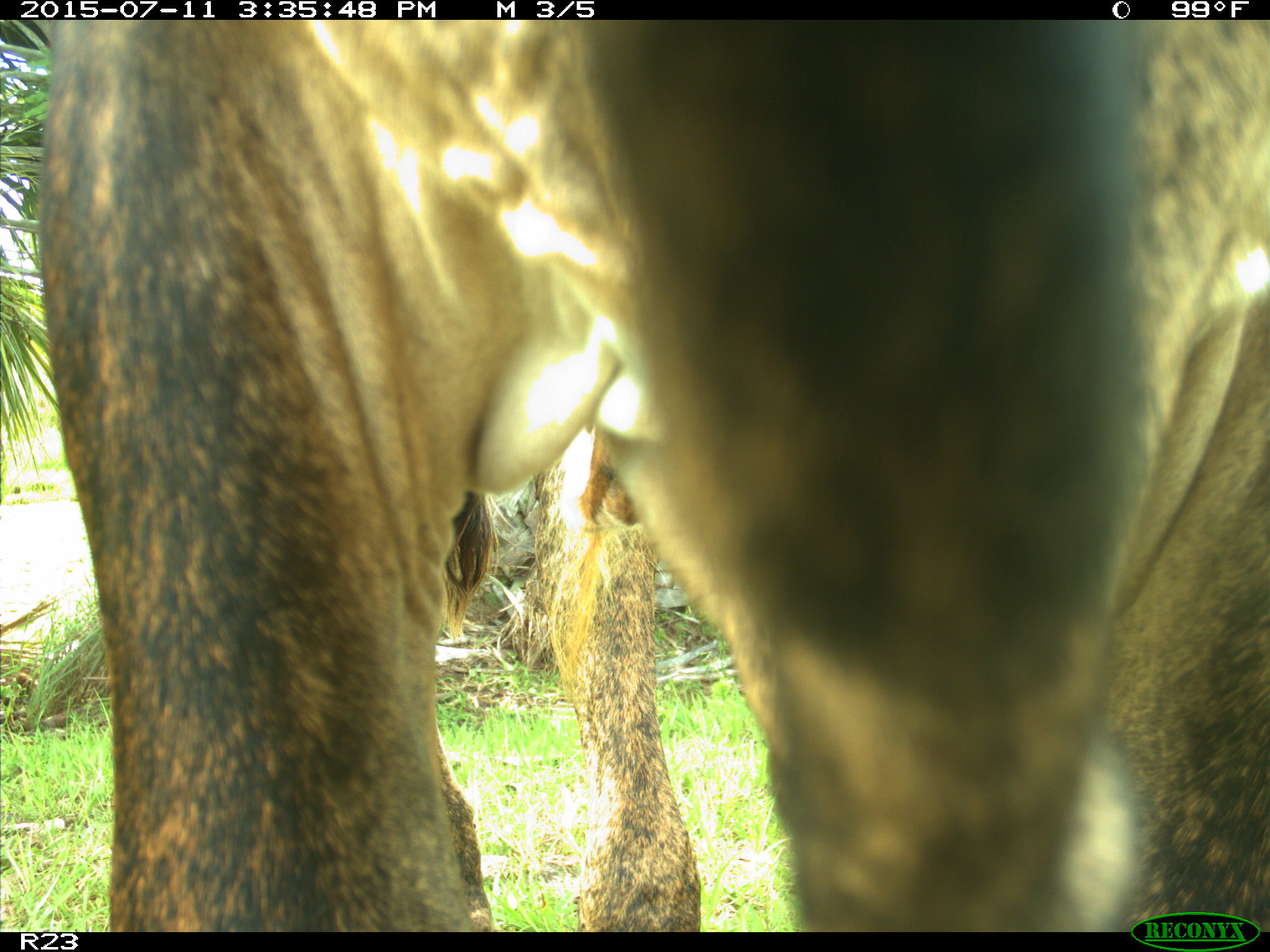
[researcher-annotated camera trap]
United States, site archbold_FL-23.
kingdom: Animalia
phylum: Chordata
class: Mammalia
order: Artiodactyla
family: Bovidae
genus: Bos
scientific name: Bos taurus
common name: domestic cow